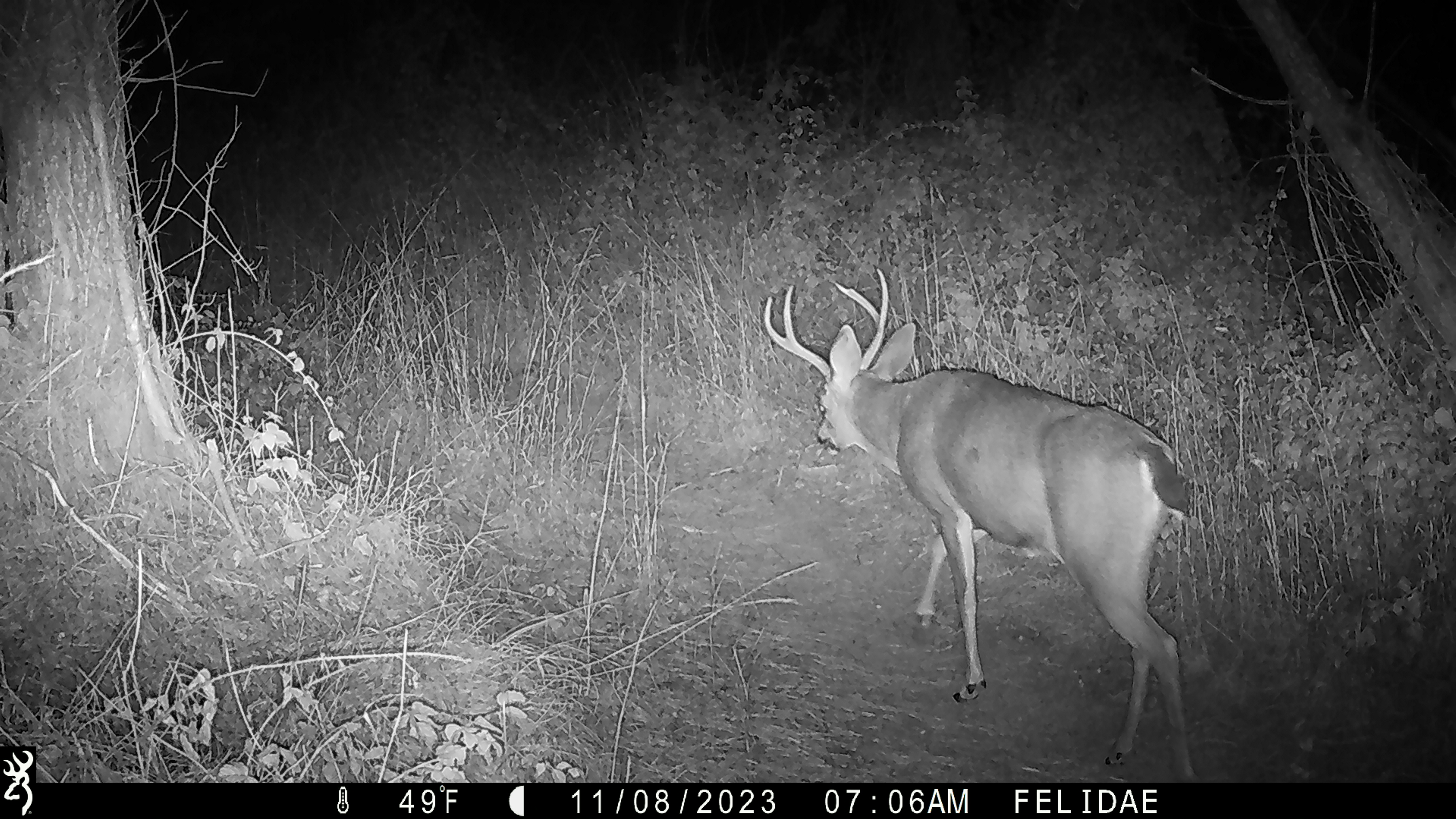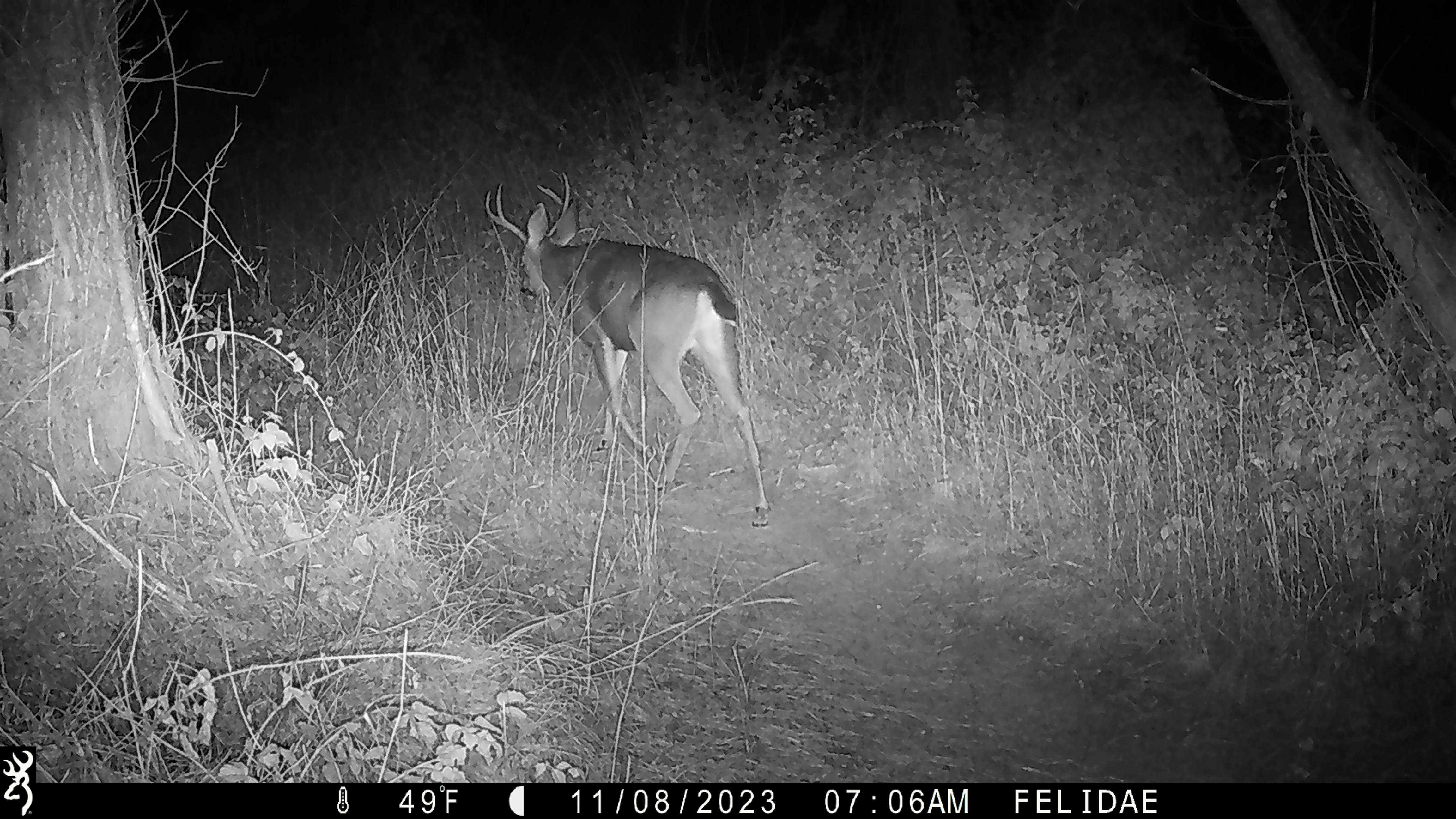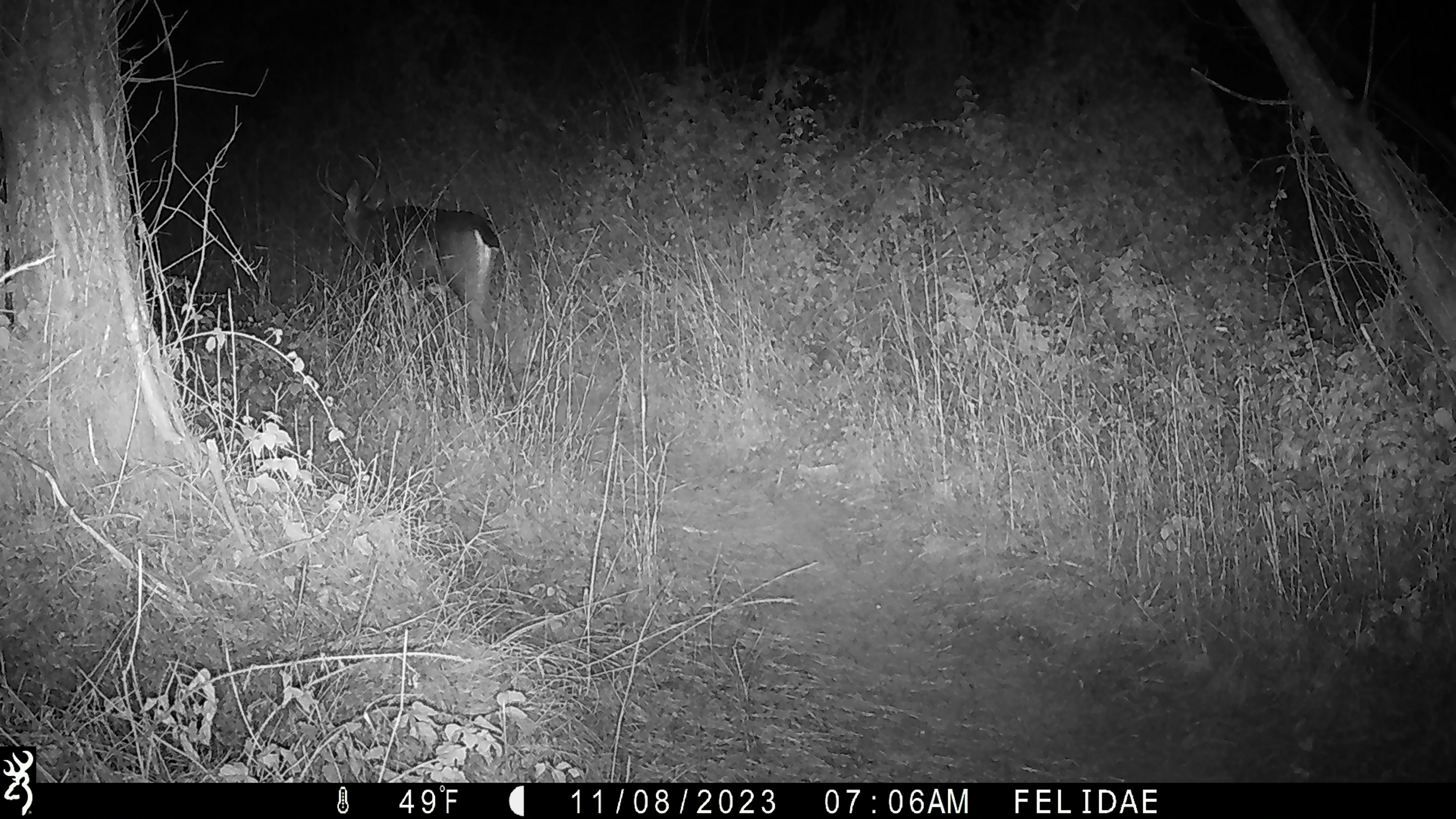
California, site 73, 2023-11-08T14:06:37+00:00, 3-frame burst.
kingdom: Animalia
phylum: Chordata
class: Mammalia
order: Artiodactyla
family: Cervidae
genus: Odocoileus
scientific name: Odocoileus hemionus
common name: mule deer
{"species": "mule deer (Odocoileus hemionus)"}